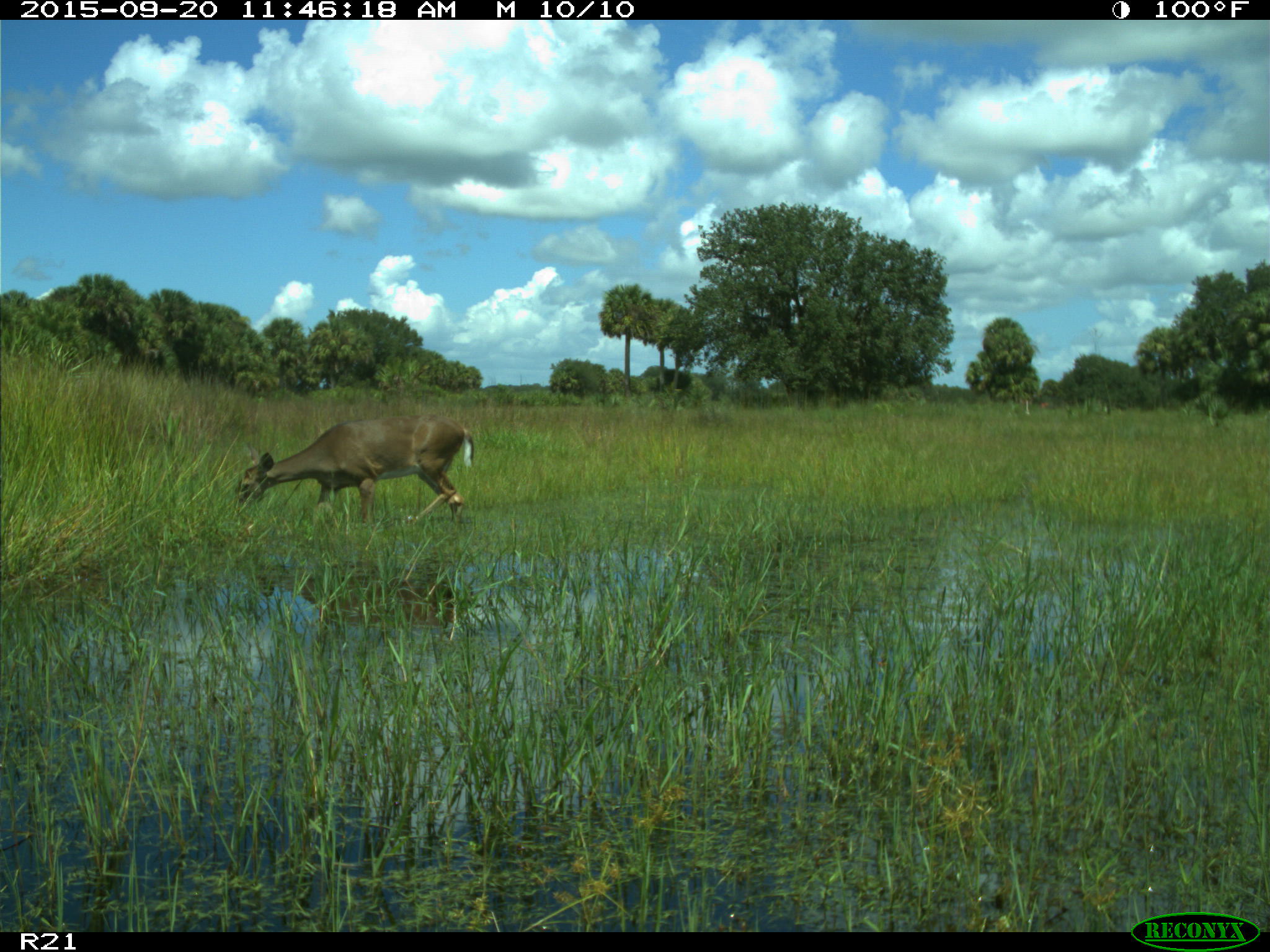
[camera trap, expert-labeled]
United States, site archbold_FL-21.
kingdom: Animalia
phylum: Chordata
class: Mammalia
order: Artiodactyla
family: Cervidae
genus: Odocoileus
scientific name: Odocoileus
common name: deer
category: unidentified deer